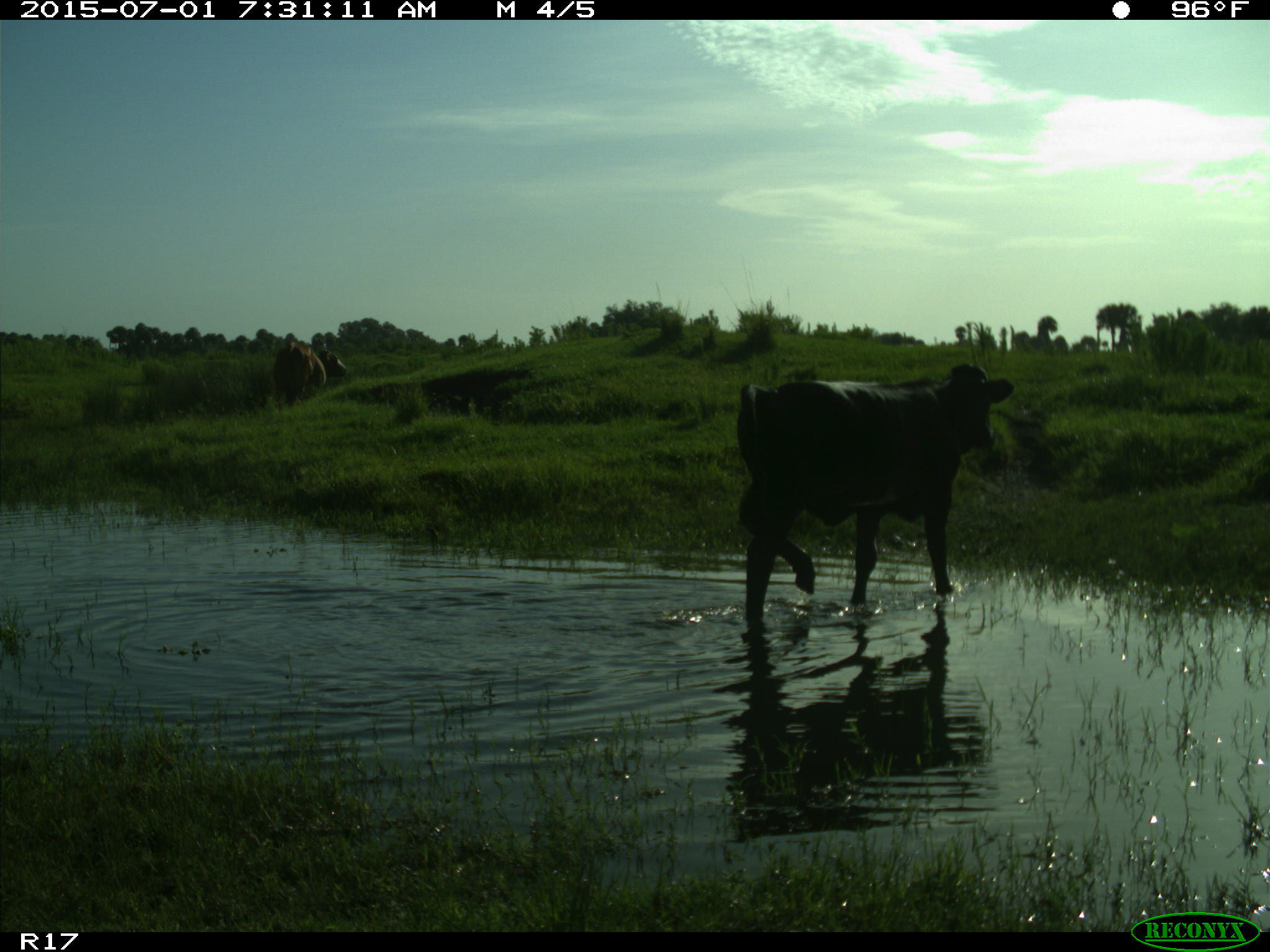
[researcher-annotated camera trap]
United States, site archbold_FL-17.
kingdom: Animalia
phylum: Chordata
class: Mammalia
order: Artiodactyla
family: Bovidae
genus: Bos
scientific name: Bos taurus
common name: domestic cow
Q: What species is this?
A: Bos taurus (domestic cow).